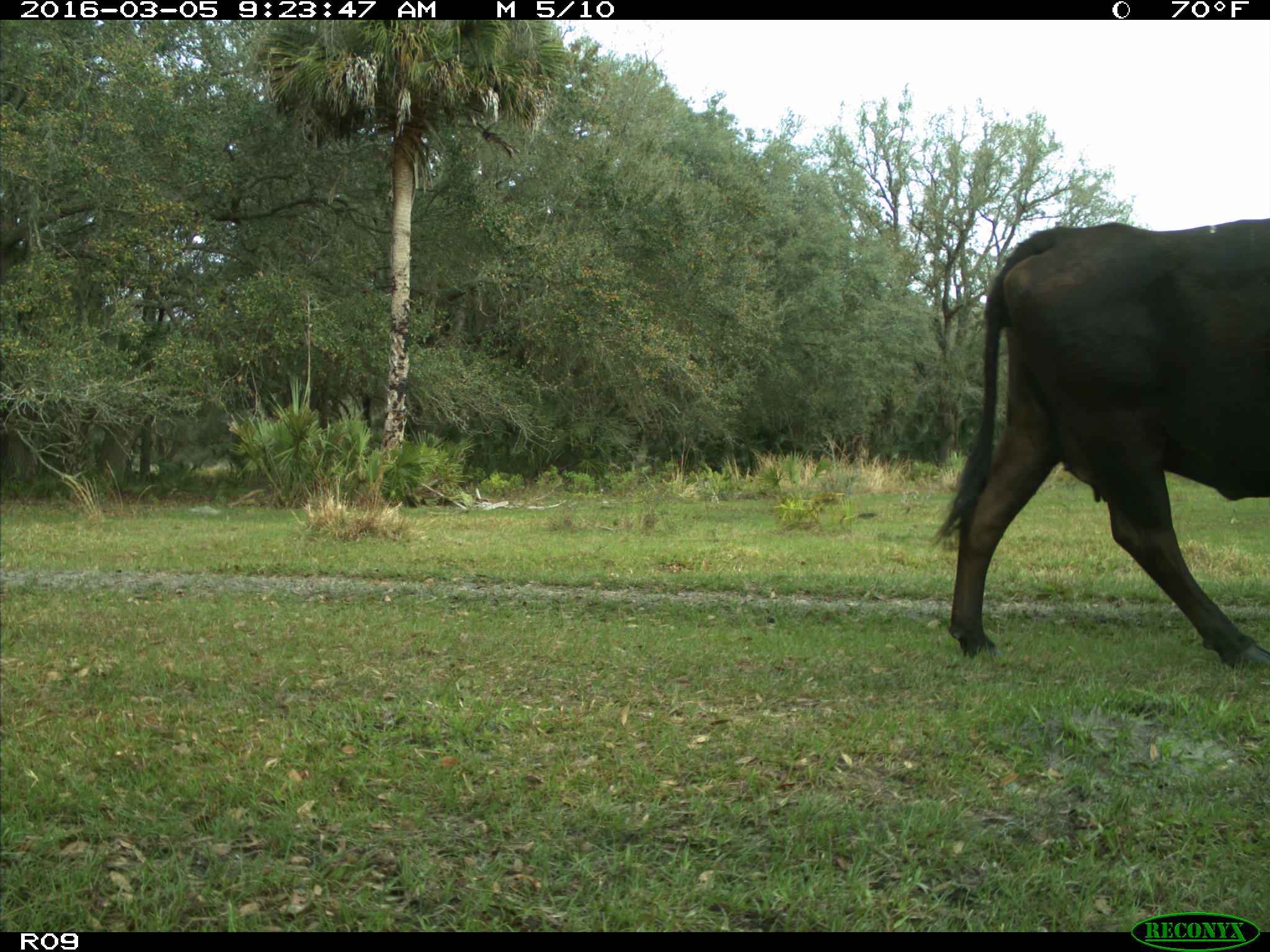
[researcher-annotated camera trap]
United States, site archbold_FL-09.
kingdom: Animalia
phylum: Chordata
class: Mammalia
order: Artiodactyla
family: Bovidae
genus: Bos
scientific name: Bos taurus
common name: domestic cow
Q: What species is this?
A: Bos taurus (domestic cow).